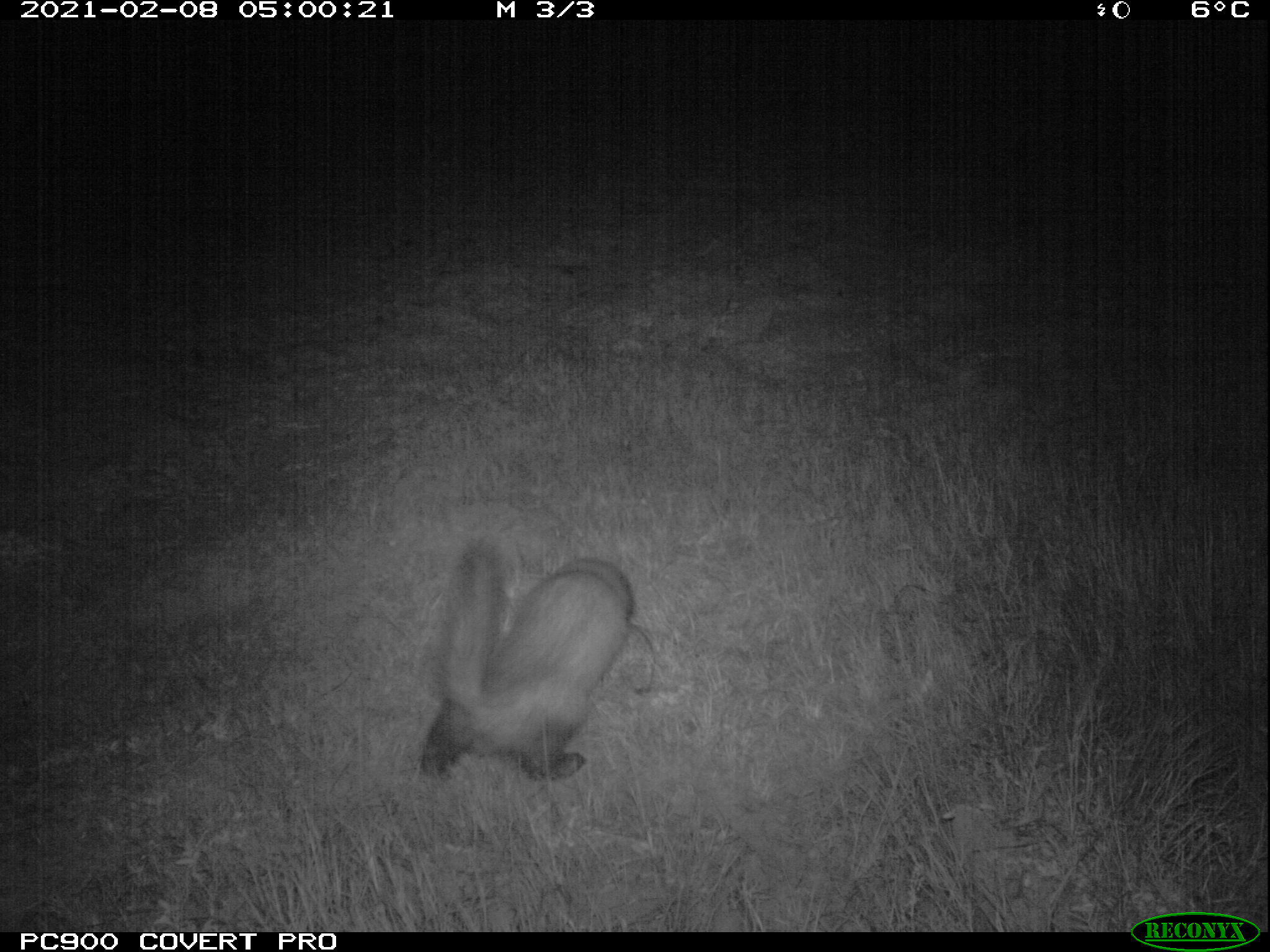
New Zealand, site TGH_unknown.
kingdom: Animalia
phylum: Chordata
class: Mammalia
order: Carnivora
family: Mustelidae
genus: Mustela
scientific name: Mustela furo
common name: ferret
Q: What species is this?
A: Ferret (Mustela furo).